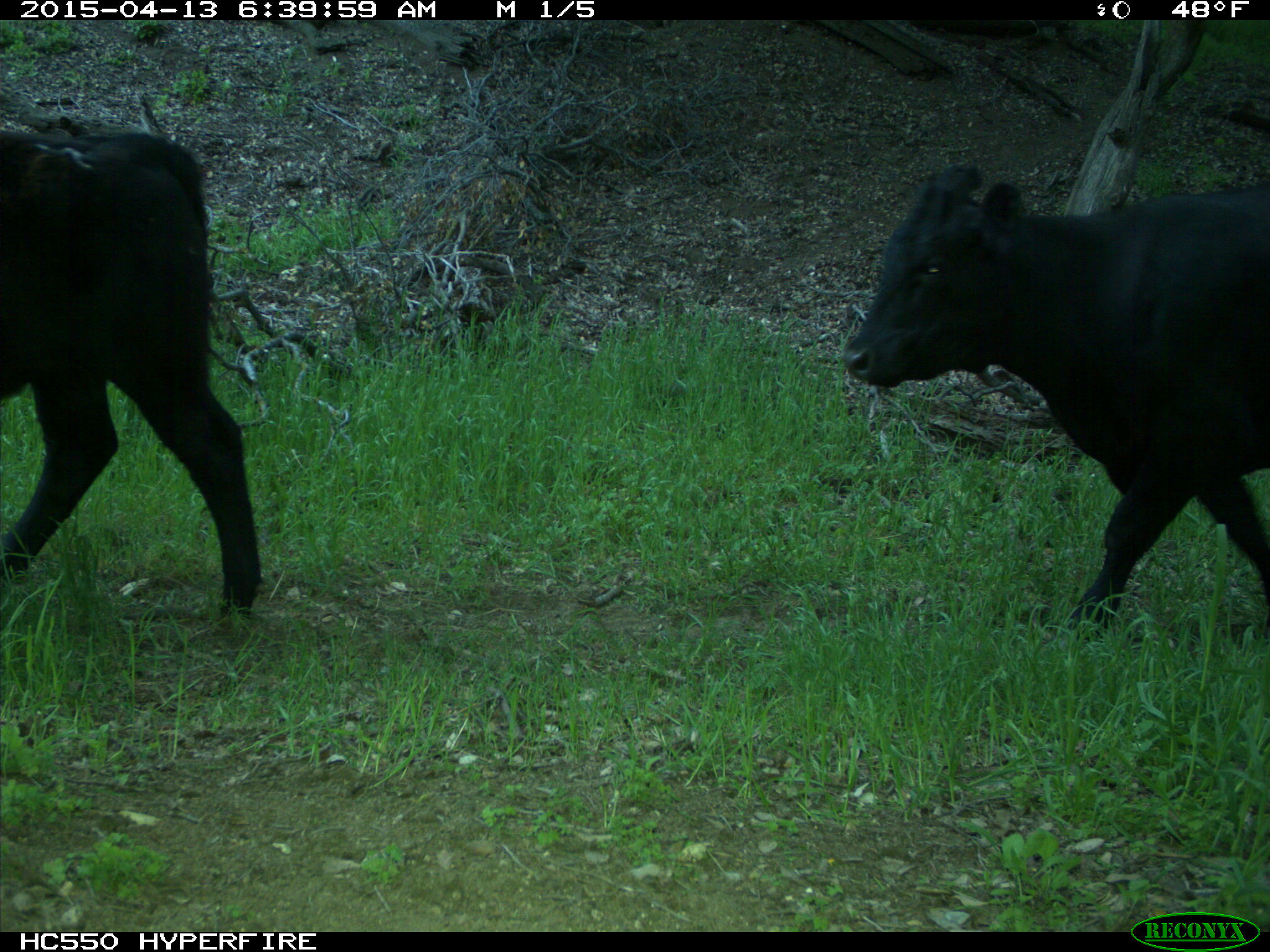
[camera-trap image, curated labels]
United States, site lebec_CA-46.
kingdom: Animalia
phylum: Chordata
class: Mammalia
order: Artiodactyla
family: Bovidae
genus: Bos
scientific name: Bos taurus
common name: domestic cow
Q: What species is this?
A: Bos taurus (domestic cow).